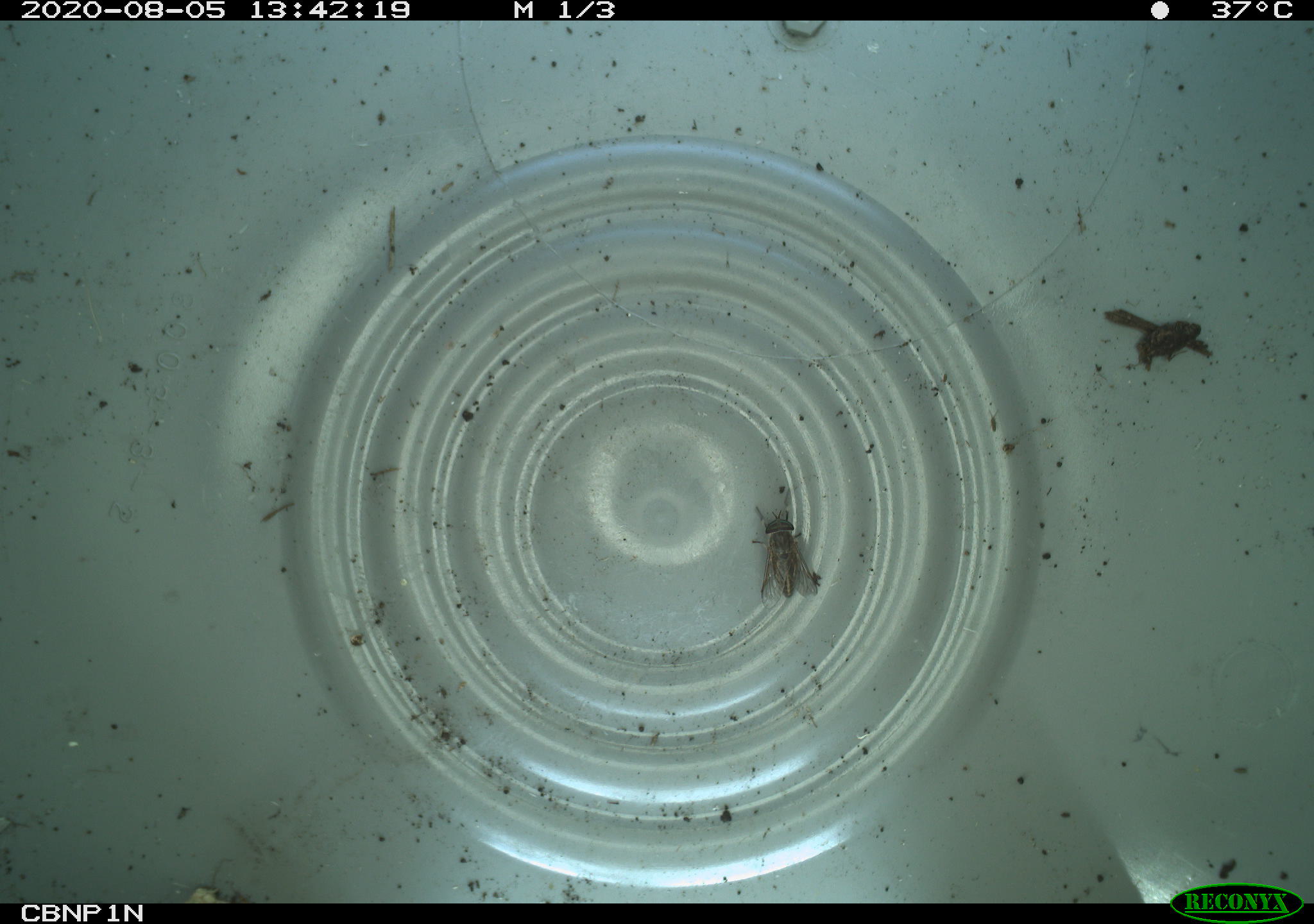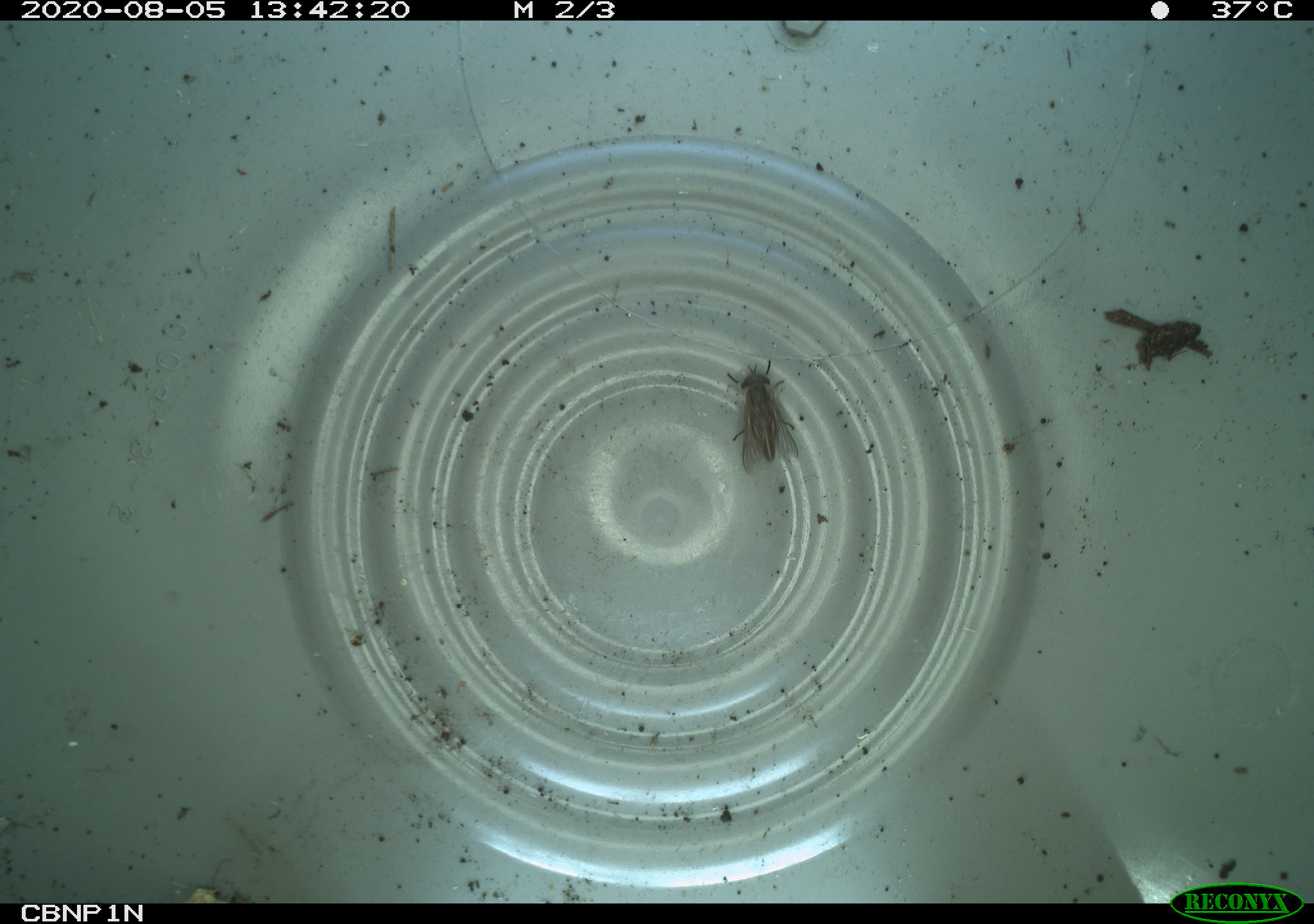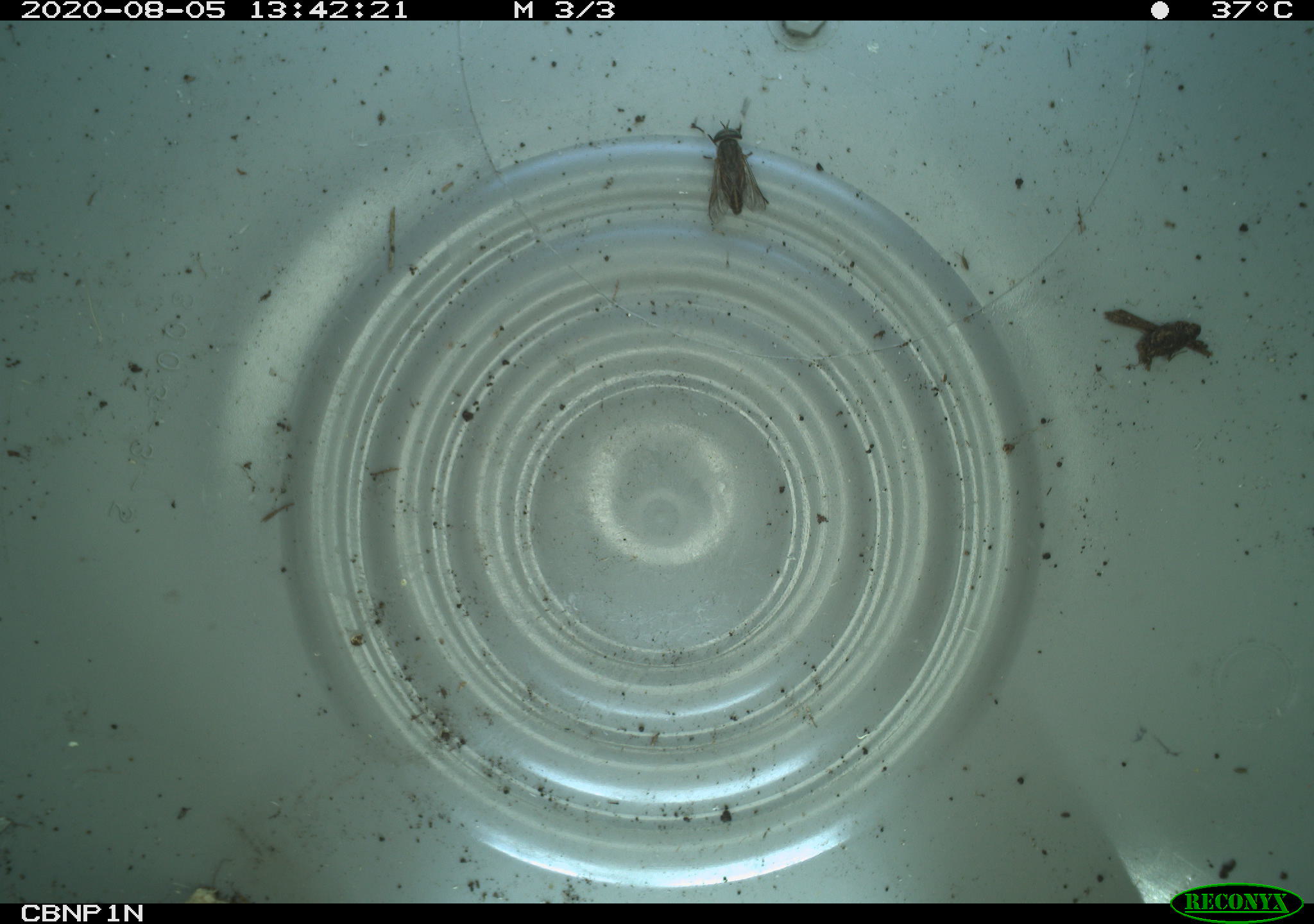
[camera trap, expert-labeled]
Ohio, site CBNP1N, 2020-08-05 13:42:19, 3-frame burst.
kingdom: Animalia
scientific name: Animalia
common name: animal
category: invertebrate